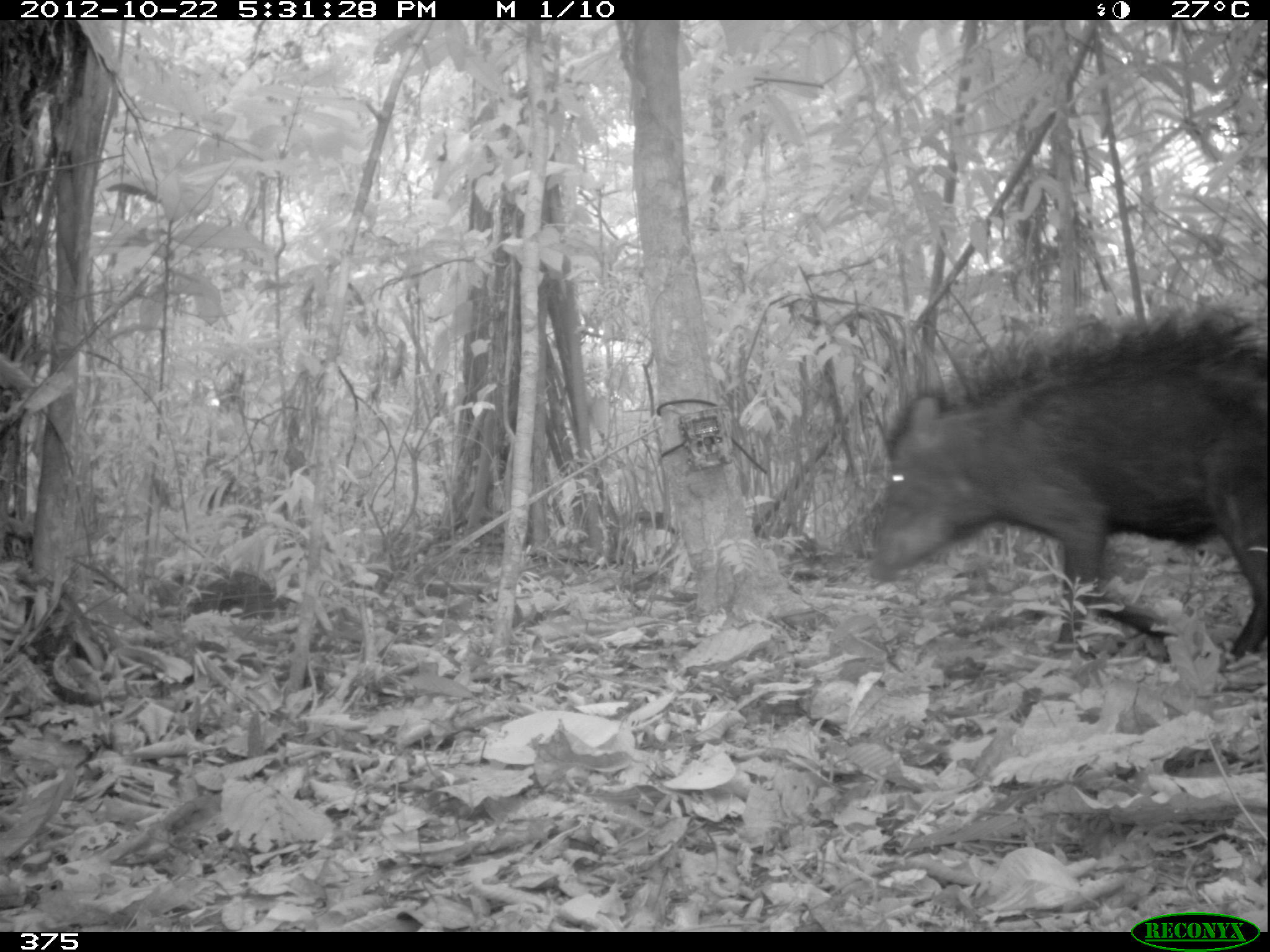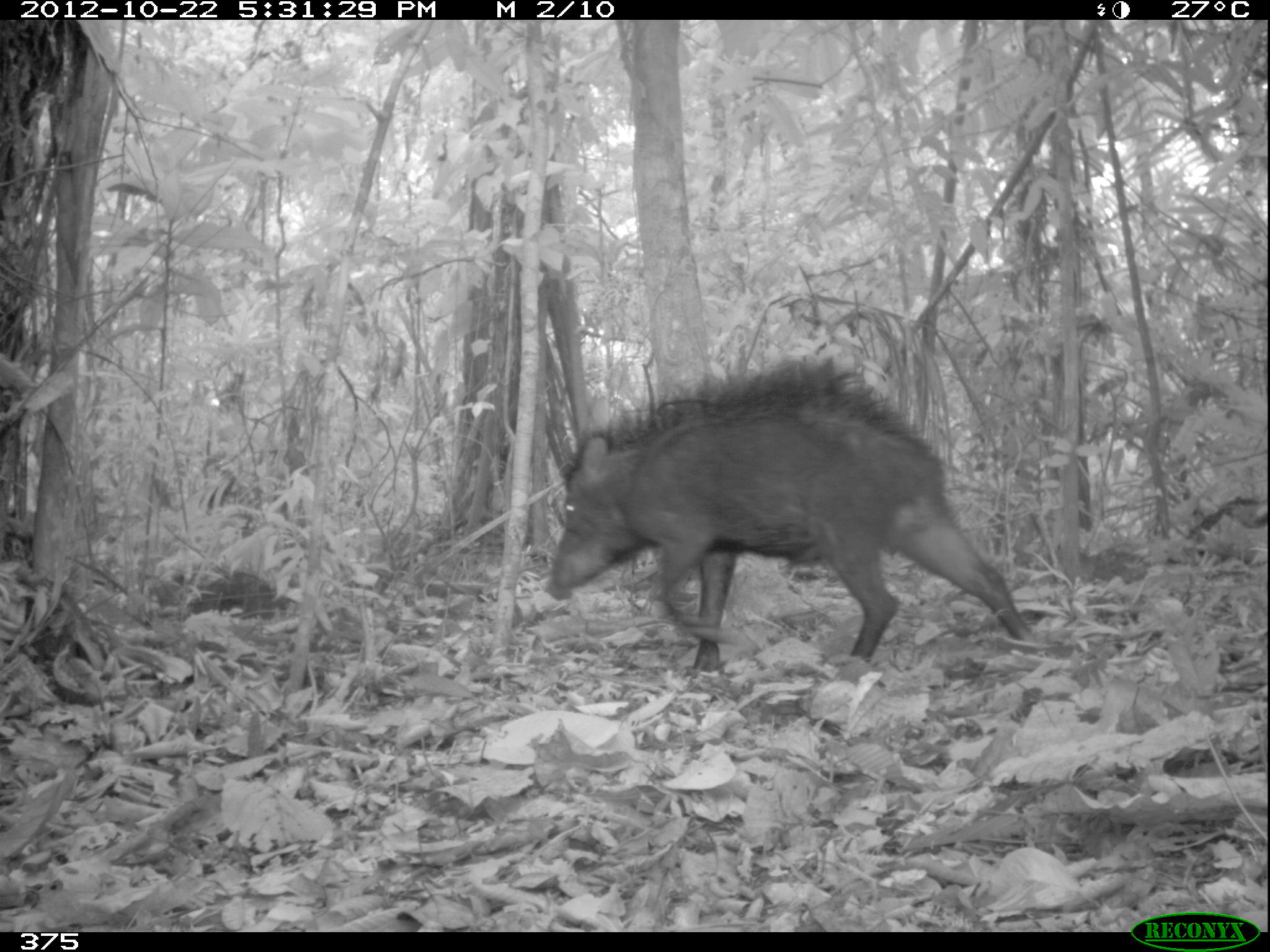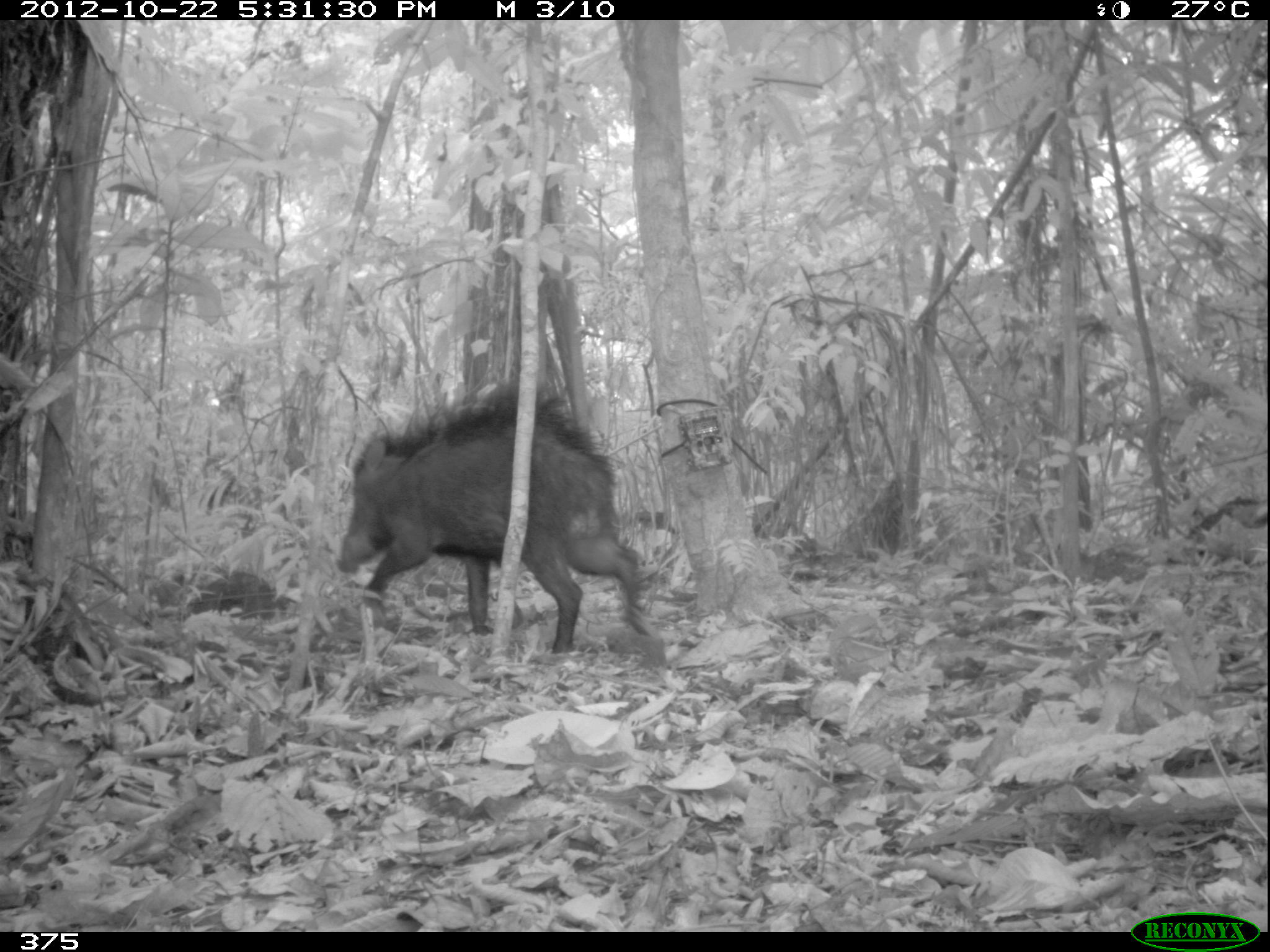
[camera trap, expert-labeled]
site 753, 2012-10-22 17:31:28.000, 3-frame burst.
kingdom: Animalia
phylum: Chordata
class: Mammalia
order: Artiodactyla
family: Tayassuidae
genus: Tayassu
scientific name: Tayassu pecari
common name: white-lipped peccary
Tayassu pecari (white-lipped peccary).